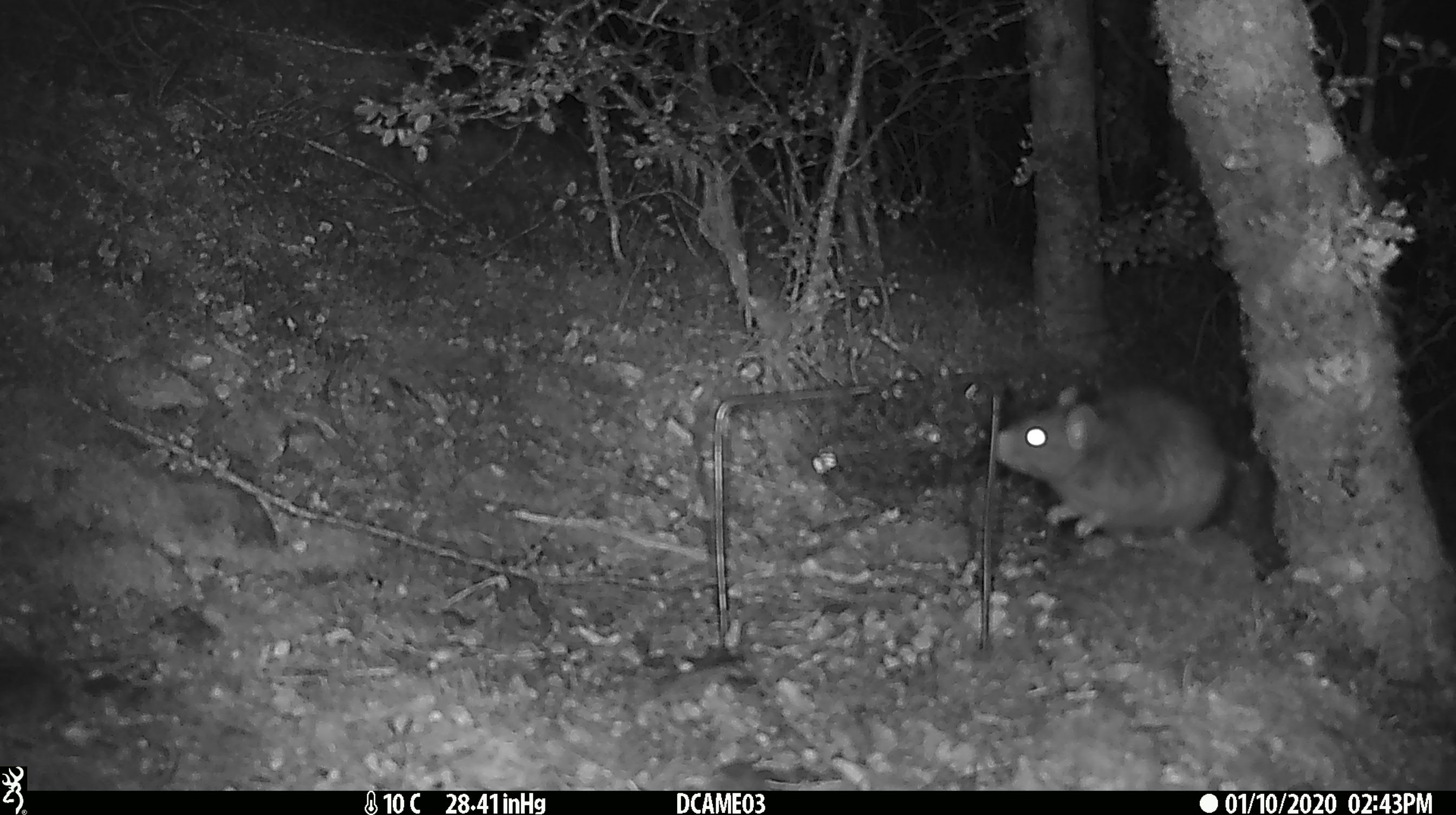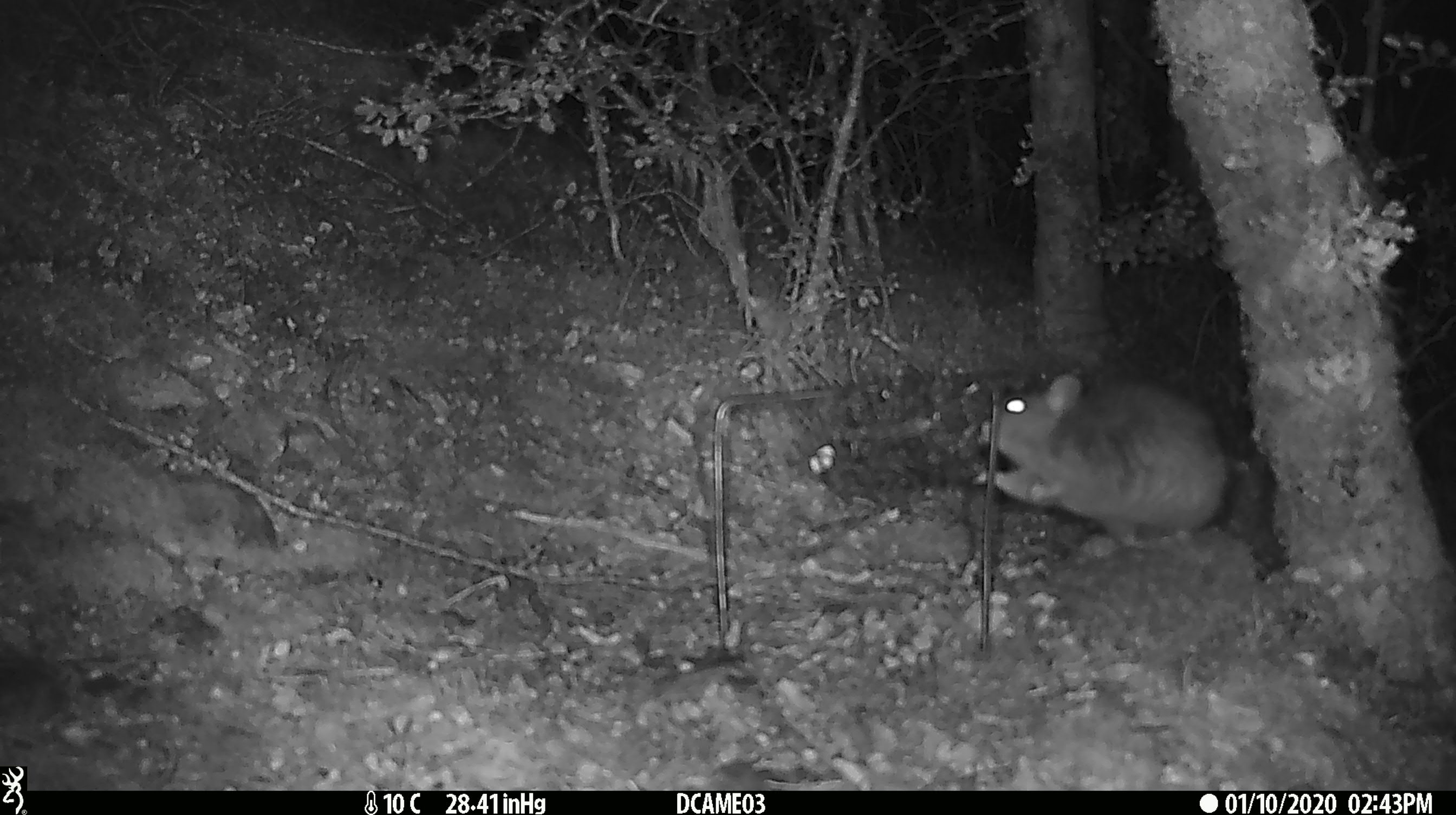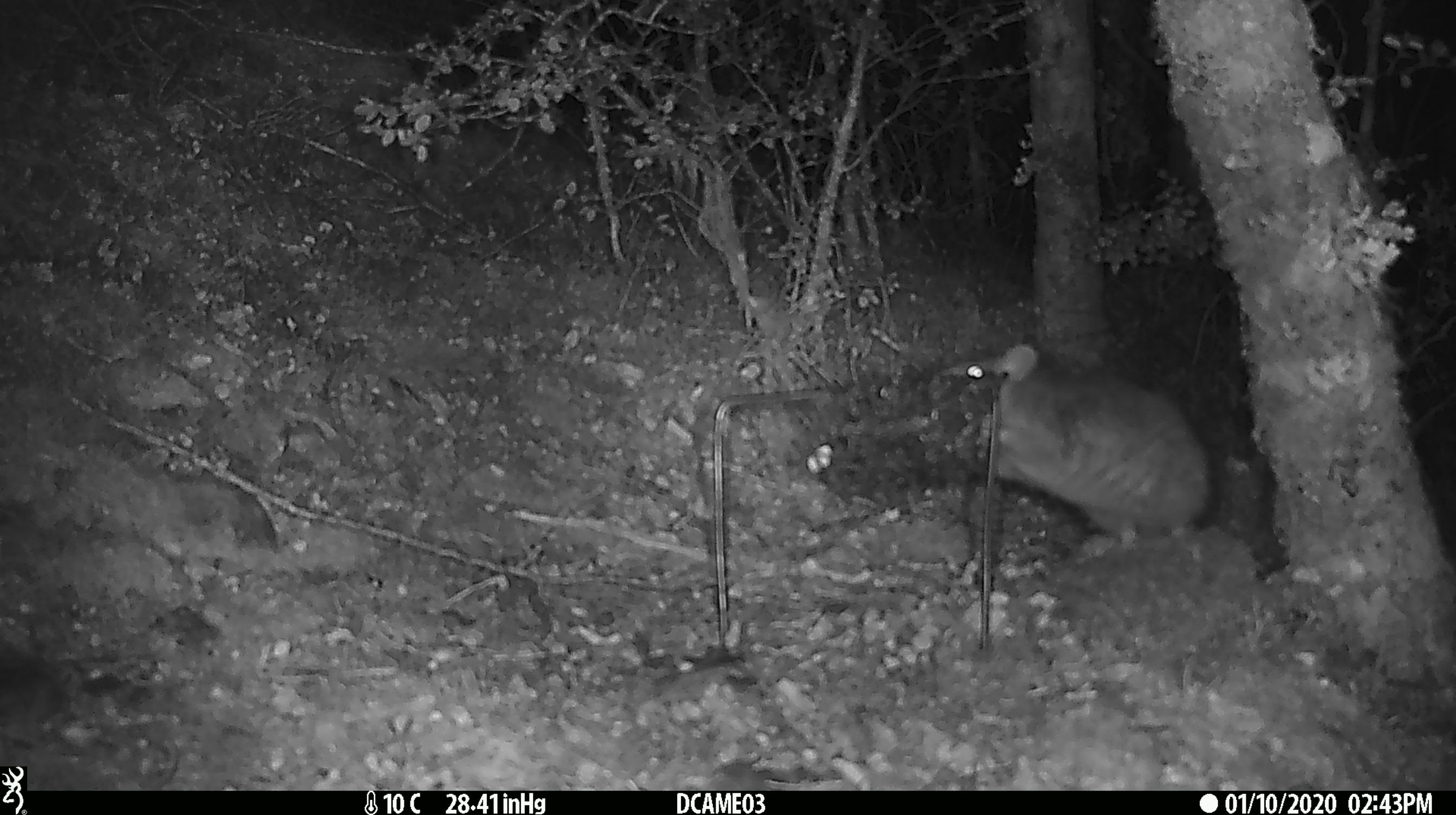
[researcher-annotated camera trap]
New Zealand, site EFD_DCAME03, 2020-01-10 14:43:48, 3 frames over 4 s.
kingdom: Animalia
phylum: Chordata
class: Mammalia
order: Rodentia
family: Muridae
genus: Rattus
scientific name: Rattus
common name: rat